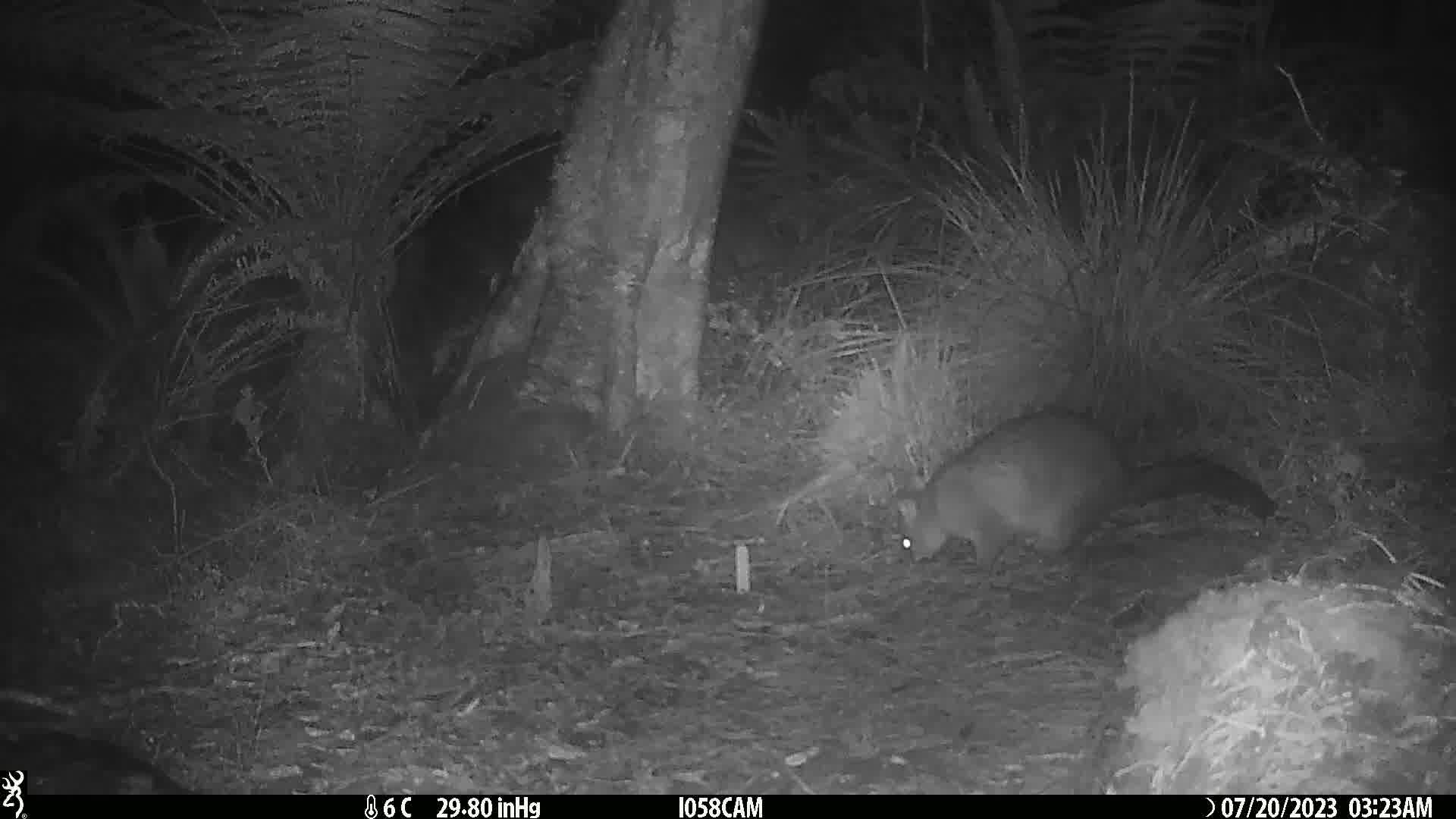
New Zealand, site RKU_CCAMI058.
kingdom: Animalia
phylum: Chordata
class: Mammalia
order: Diprotodontia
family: Phalangeridae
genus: Trichosurus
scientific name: Trichosurus vulpecula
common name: common brushtail possum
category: possum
Possum (common brushtail possum) (Trichosurus vulpecula).